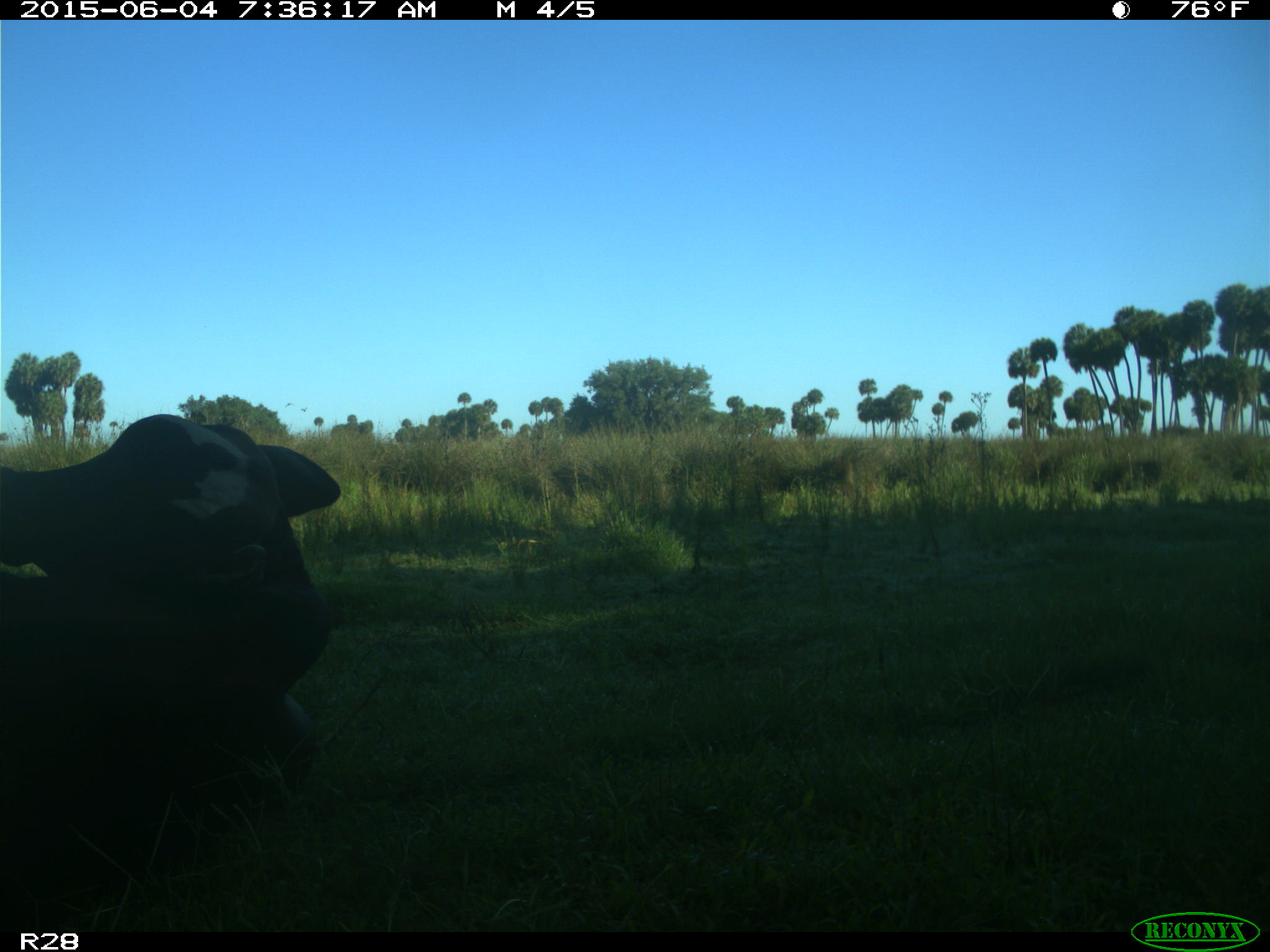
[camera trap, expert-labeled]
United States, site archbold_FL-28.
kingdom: Animalia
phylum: Chordata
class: Mammalia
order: Artiodactyla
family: Bovidae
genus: Bos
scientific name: Bos taurus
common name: domestic cow